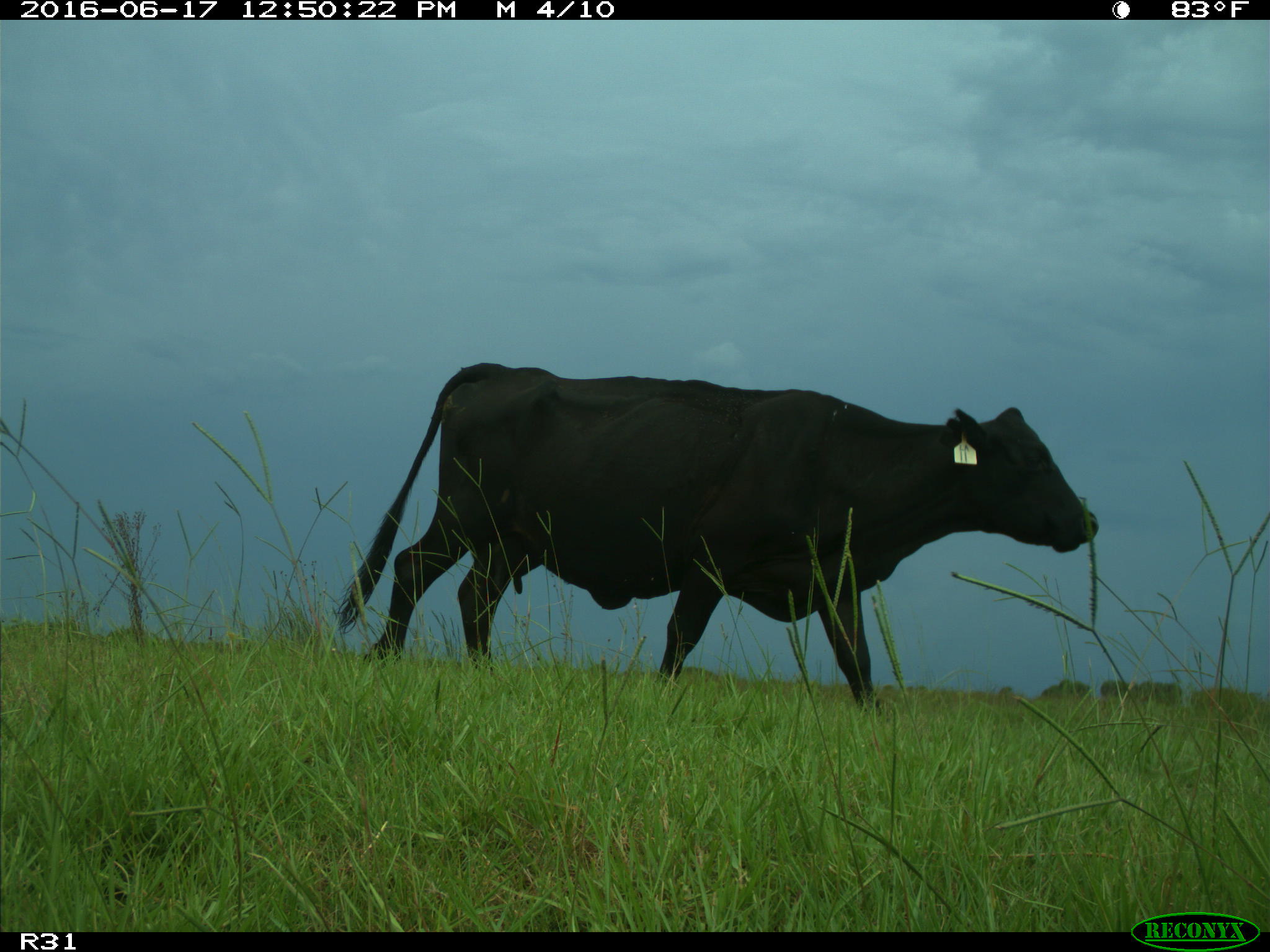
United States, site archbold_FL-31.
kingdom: Animalia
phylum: Chordata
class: Mammalia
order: Artiodactyla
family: Bovidae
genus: Bos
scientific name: Bos taurus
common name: domestic cow